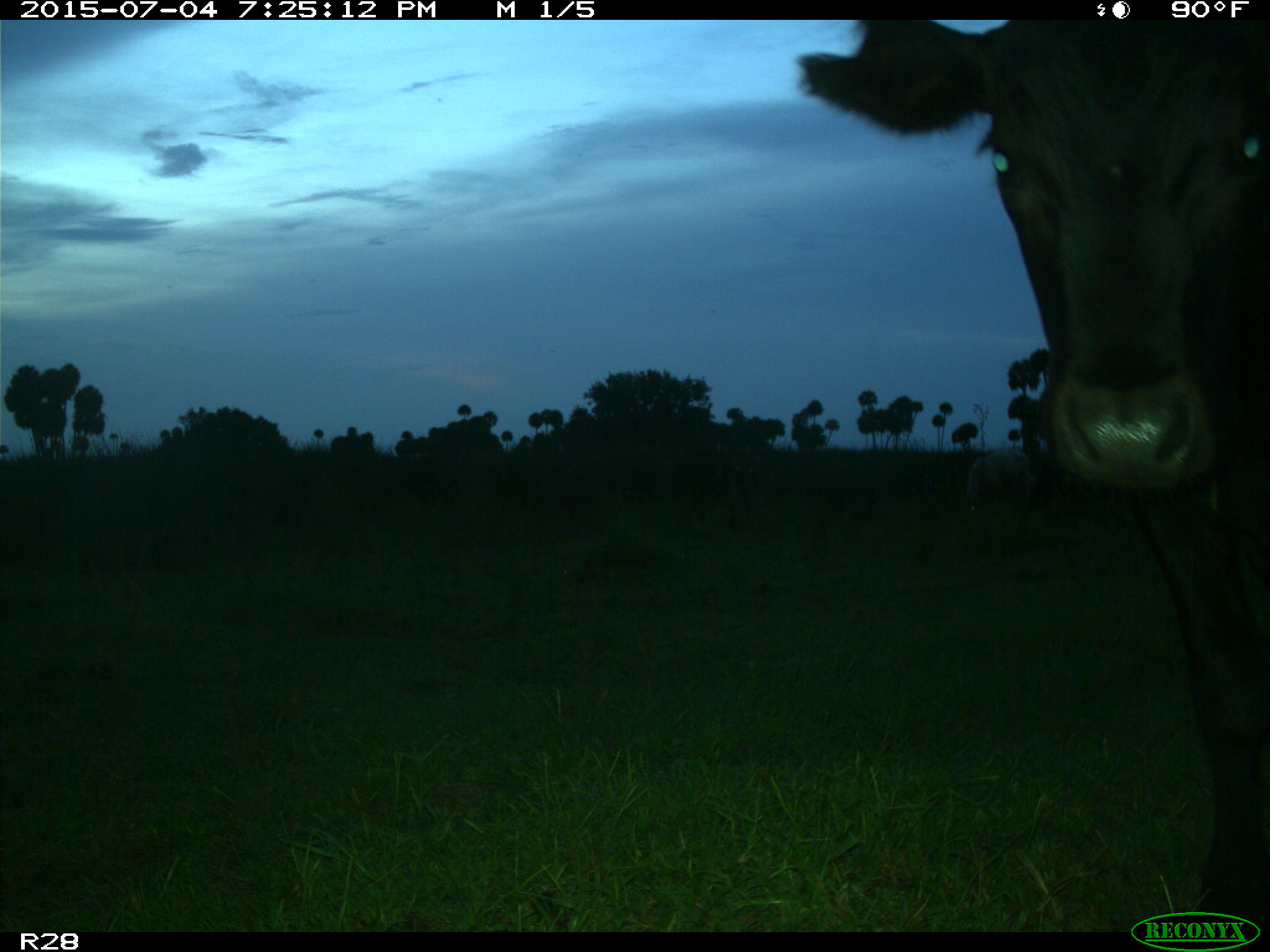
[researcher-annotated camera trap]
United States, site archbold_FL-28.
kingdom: Animalia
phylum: Chordata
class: Mammalia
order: Artiodactyla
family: Bovidae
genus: Bos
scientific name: Bos taurus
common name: domestic cow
Bos taurus (domestic cow).